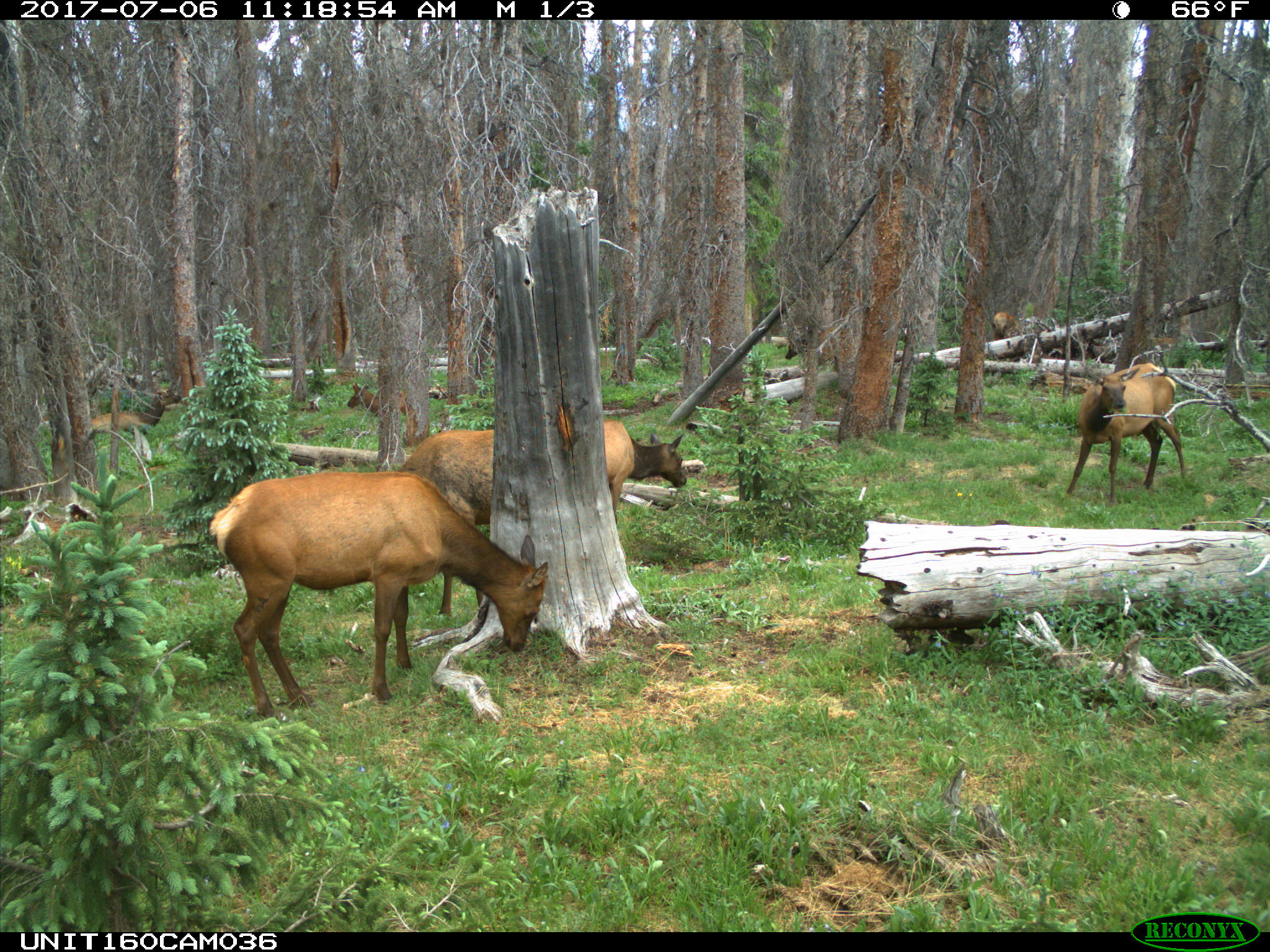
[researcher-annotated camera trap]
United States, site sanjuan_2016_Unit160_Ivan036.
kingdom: Animalia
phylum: Chordata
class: Mammalia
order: Artiodactyla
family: Cervidae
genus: Cervus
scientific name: Cervus elaphus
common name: red deer